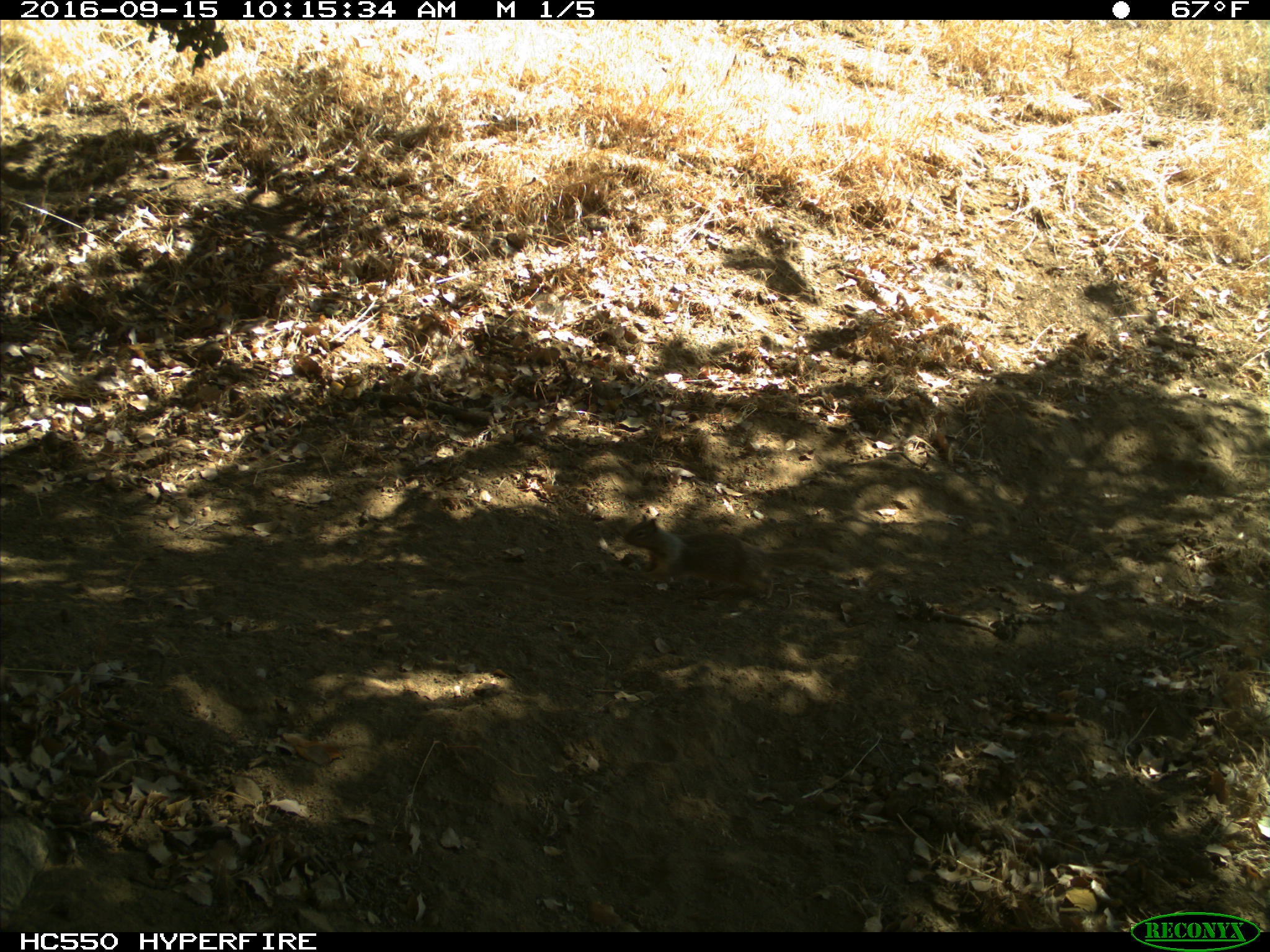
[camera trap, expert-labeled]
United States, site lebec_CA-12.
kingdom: Animalia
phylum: Chordata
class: Mammalia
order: Rodentia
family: Sciuridae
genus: Otospermophilus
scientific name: Otospermophilus beecheyi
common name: california ground squirrel